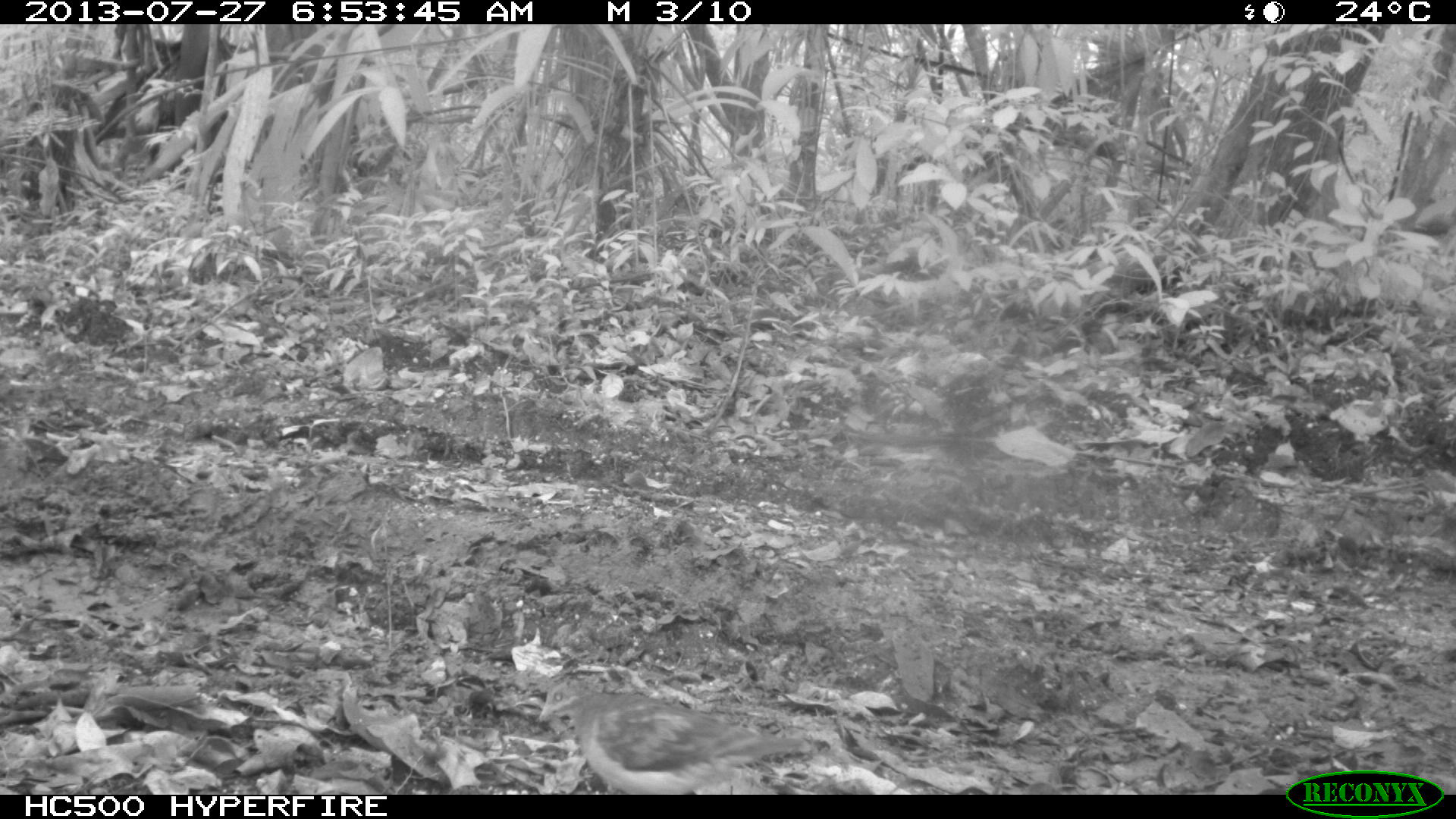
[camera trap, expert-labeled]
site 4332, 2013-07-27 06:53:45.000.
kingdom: Animalia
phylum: Chordata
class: Aves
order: Columbiformes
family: Columbidae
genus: Geotrygon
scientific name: Geotrygon montana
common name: ruddy quail-dove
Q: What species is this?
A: Geotrygon montana (ruddy quail-dove).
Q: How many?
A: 1.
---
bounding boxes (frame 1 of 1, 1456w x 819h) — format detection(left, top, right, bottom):
geotrygon montana: detection(538, 678, 812, 795)